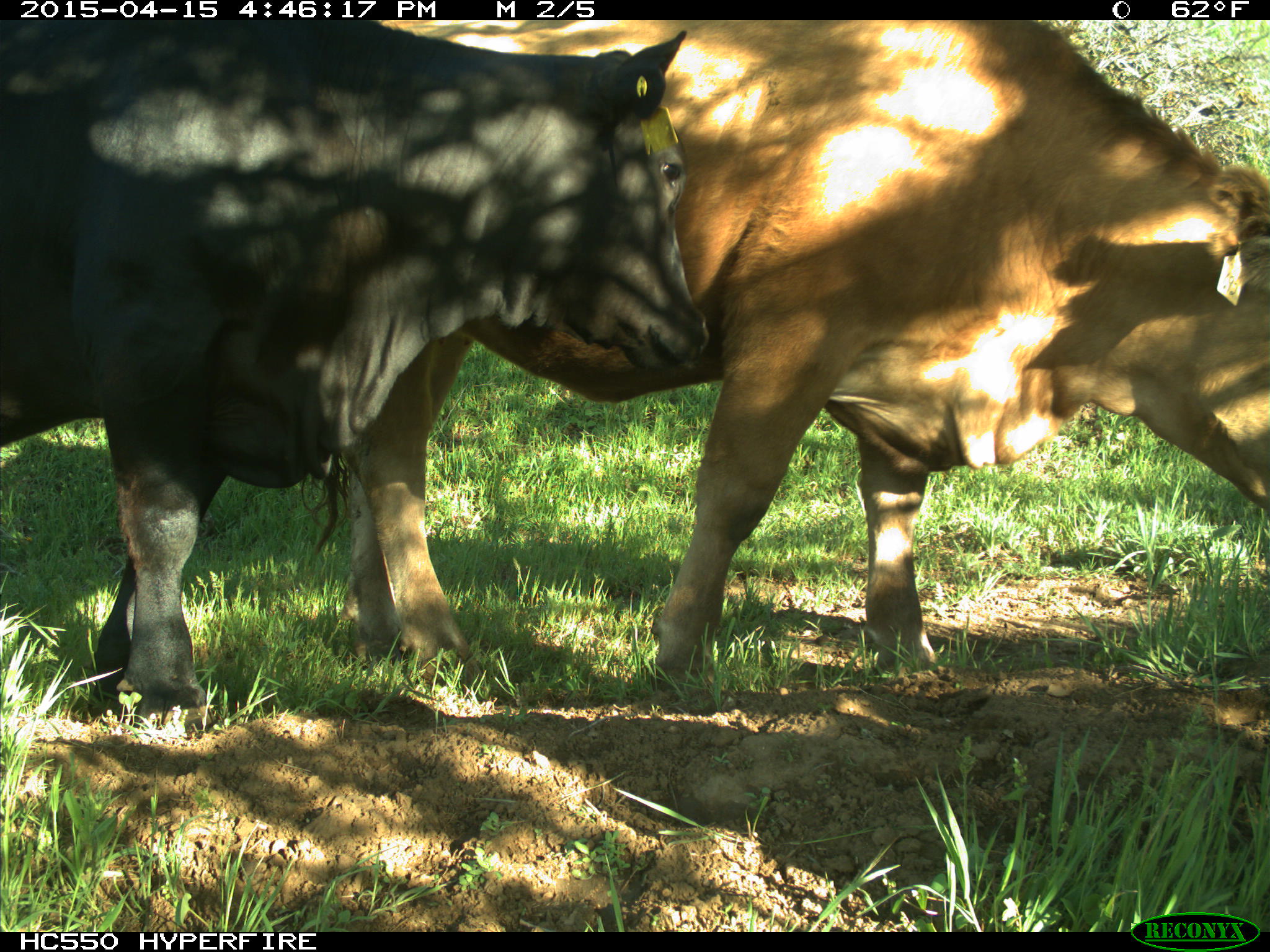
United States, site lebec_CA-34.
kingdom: Animalia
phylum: Chordata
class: Mammalia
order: Artiodactyla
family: Bovidae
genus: Bos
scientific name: Bos taurus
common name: domestic cow